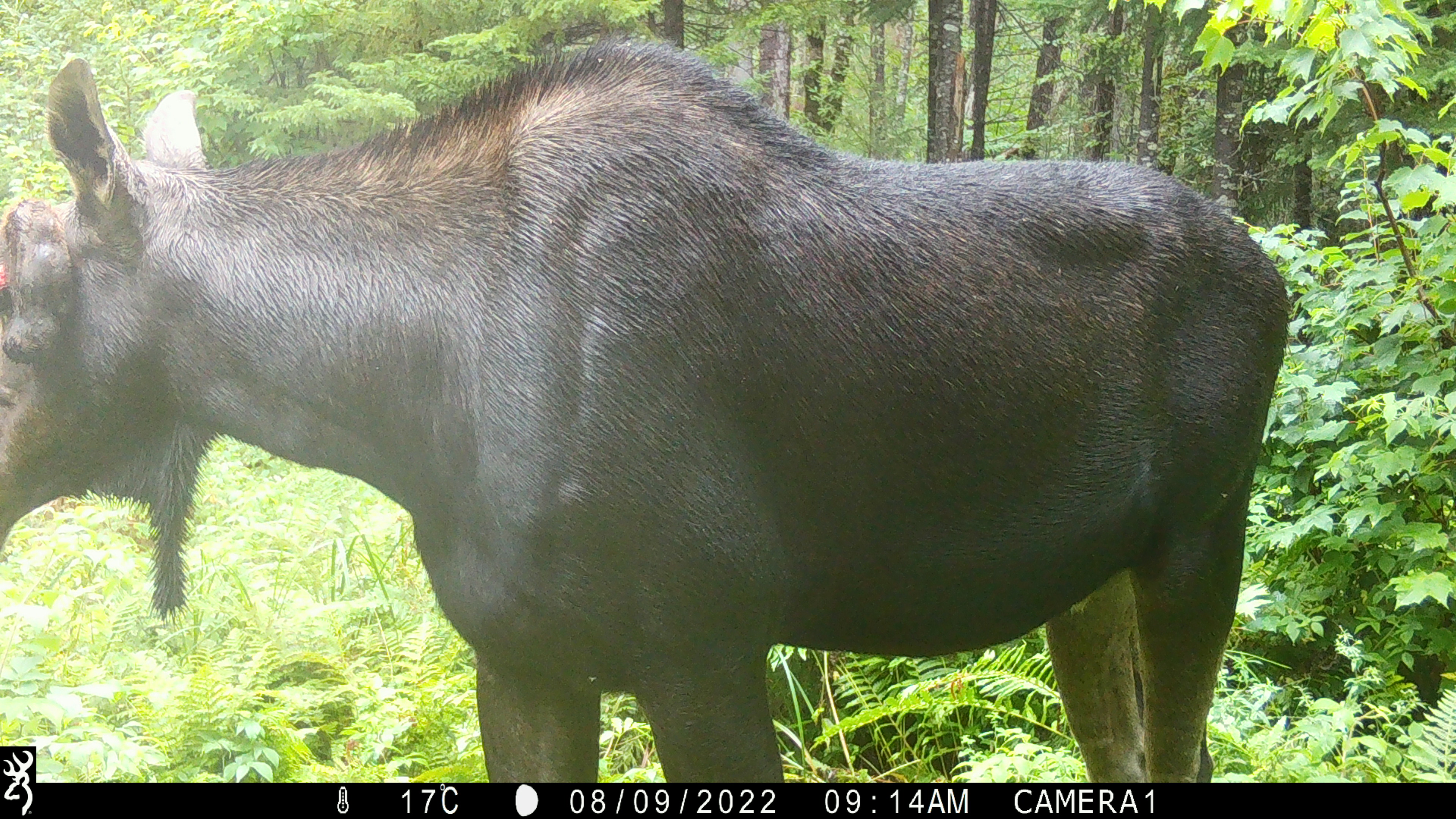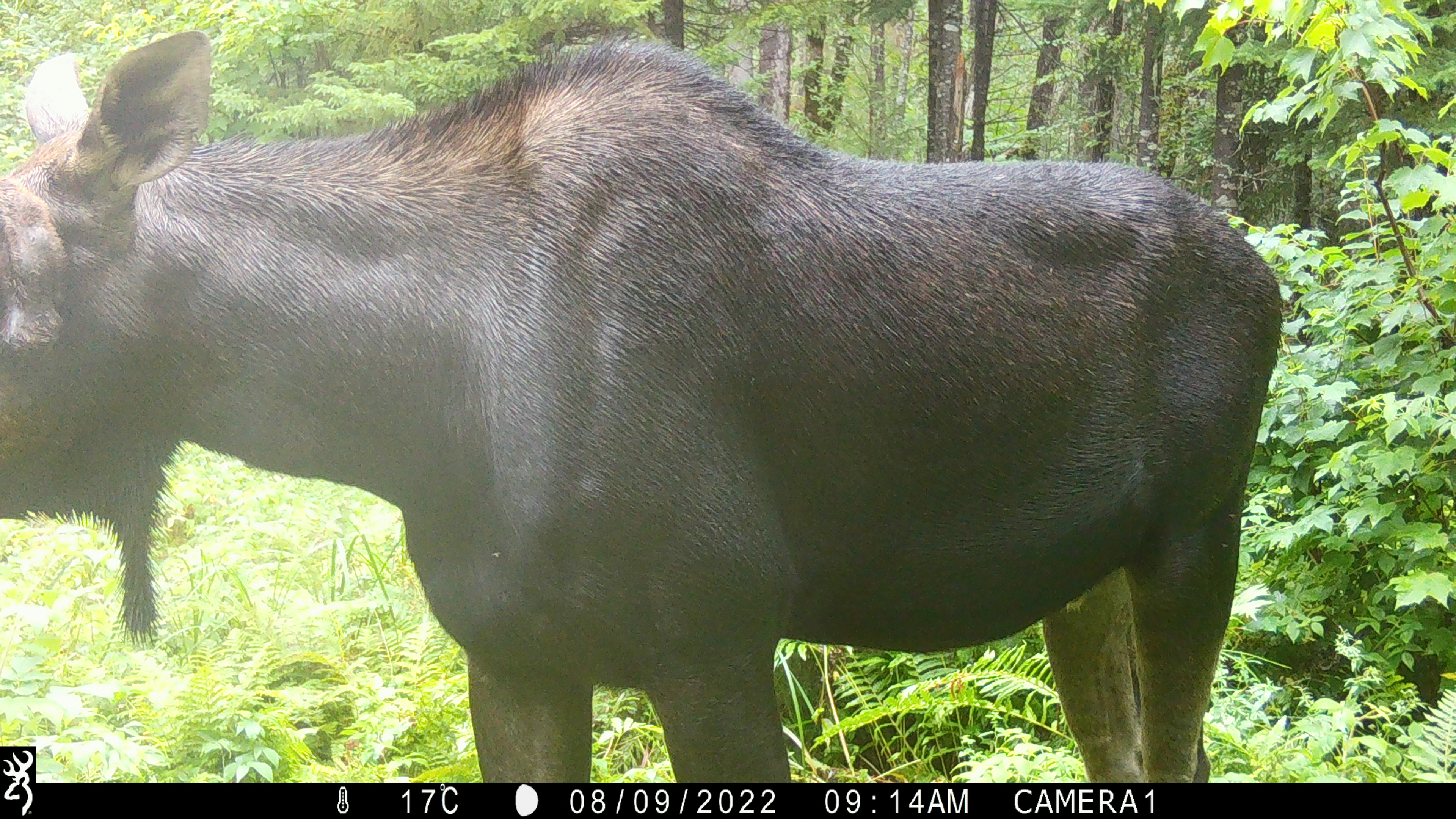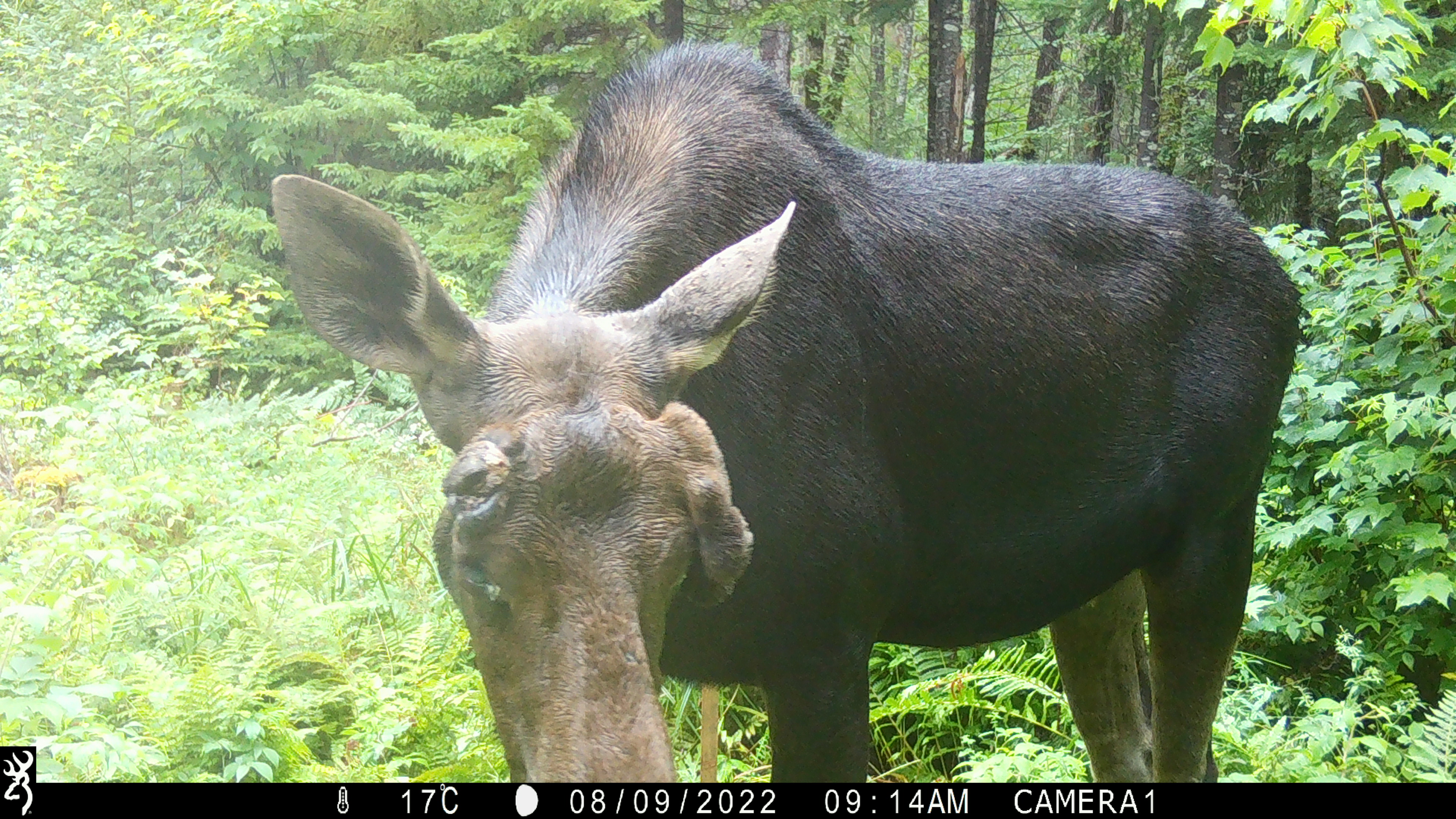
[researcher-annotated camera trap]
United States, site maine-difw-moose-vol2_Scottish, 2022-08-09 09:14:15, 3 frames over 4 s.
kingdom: Animalia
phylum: Chordata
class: Mammalia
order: Artiodactyla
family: Cervidae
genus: Alces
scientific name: Alces alces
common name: moose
Moose (Alces alces).